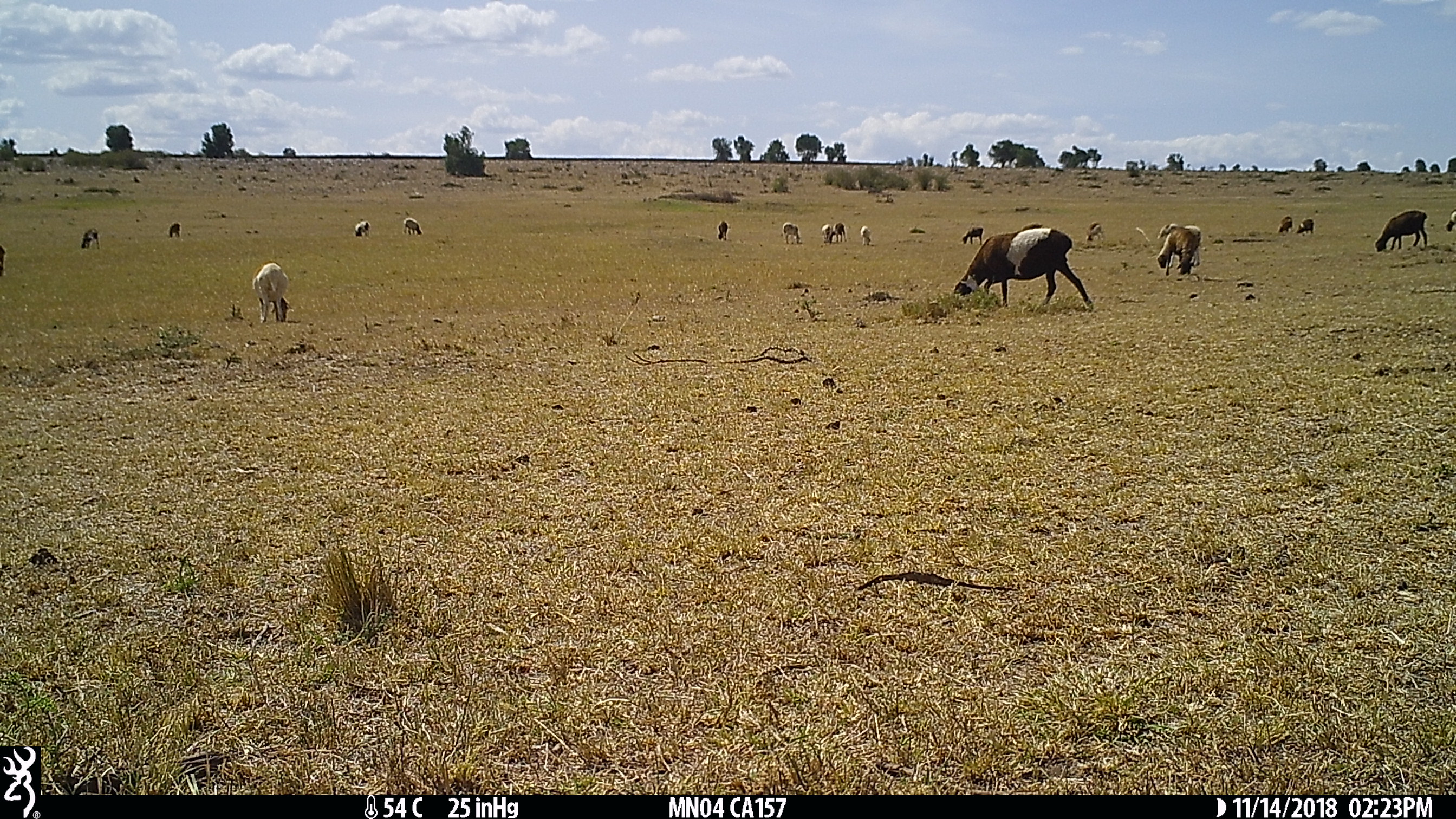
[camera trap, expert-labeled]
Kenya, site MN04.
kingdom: Animalia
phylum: Chordata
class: Mammalia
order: Artiodactyla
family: Bovidae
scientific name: Bovidae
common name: sheep or goat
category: shoat